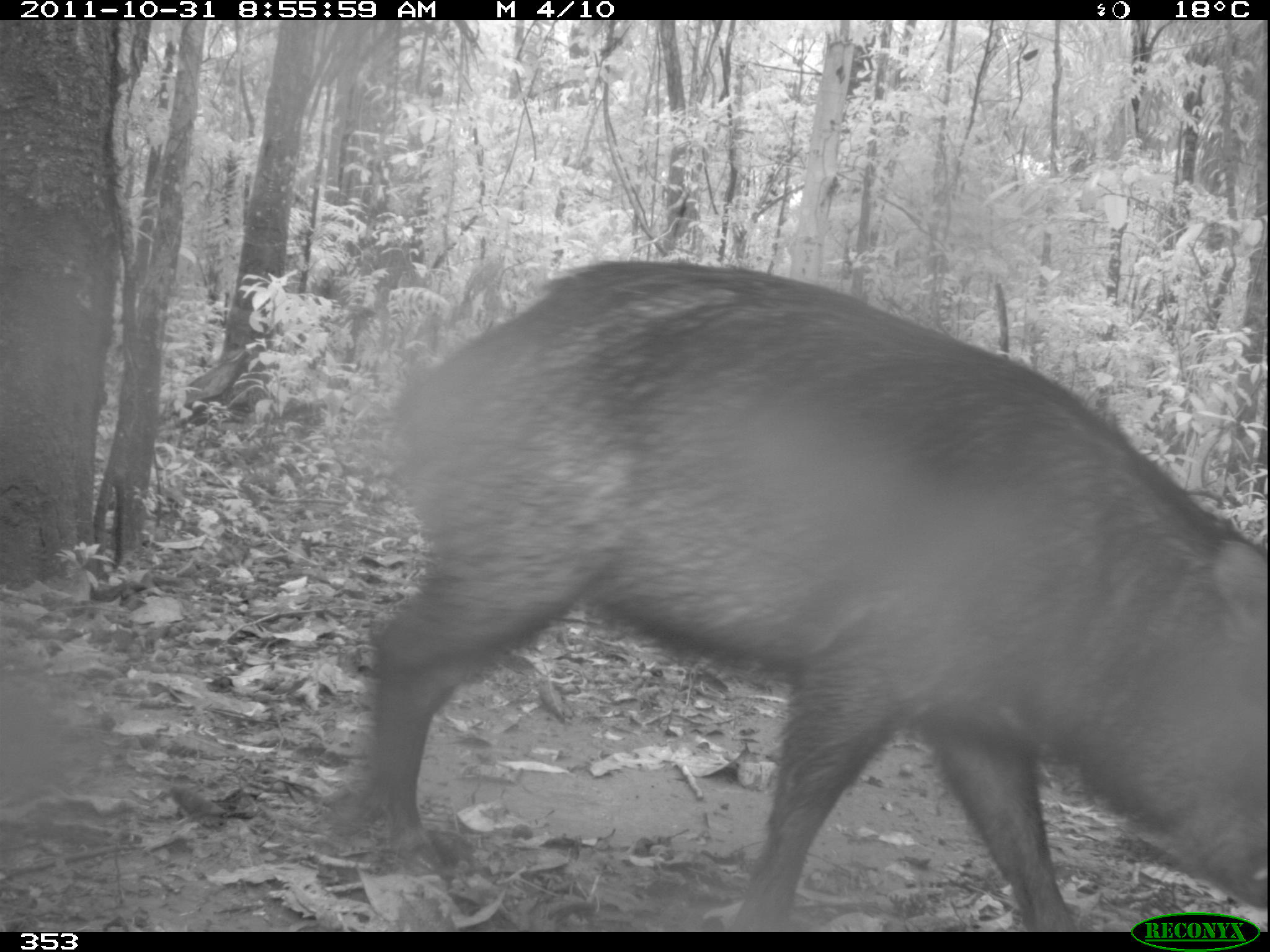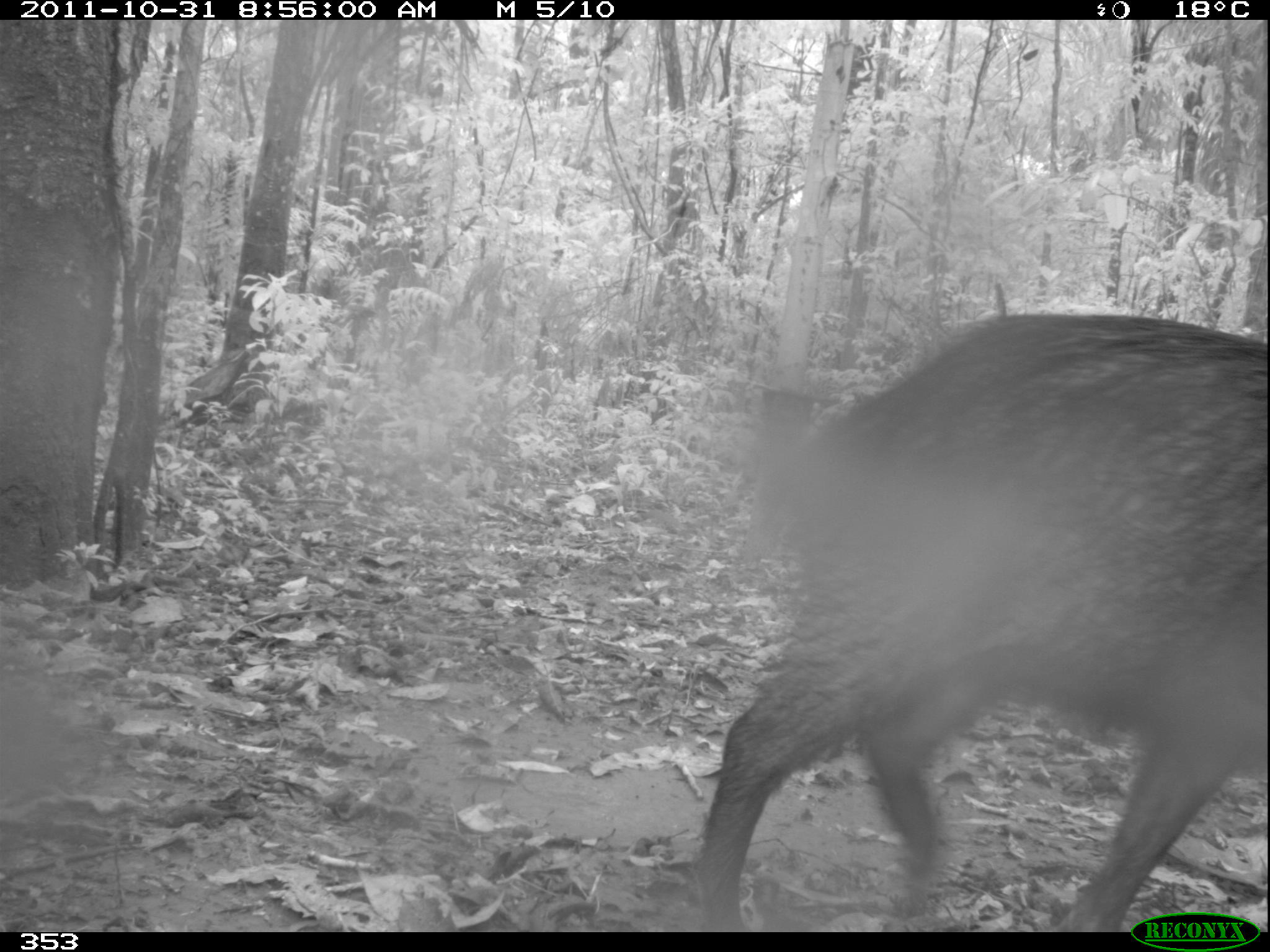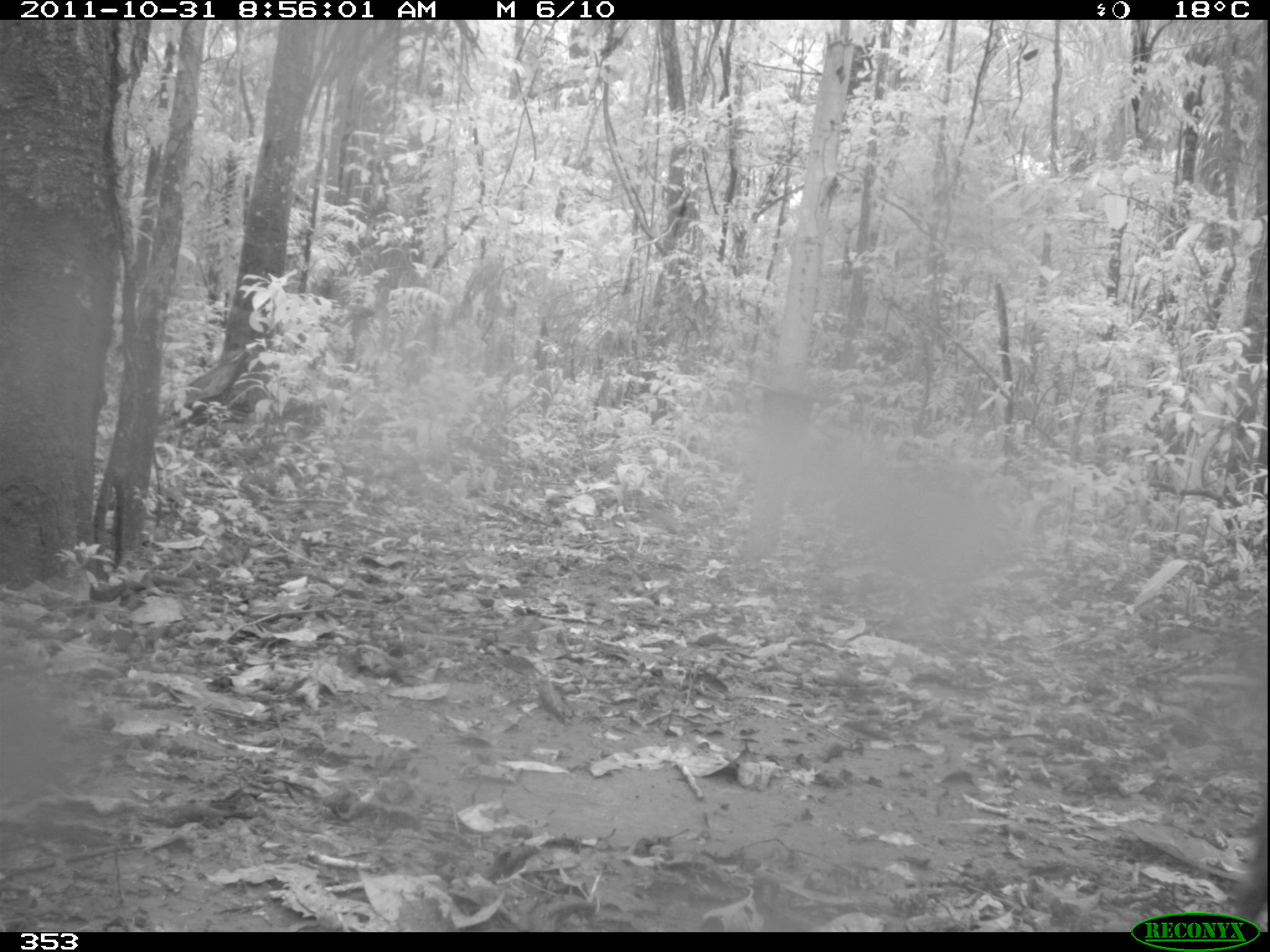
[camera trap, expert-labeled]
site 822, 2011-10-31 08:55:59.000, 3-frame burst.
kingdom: Animalia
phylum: Chordata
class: Mammalia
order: Artiodactyla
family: Tayassuidae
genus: Tayassu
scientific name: Tayassu pecari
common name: white-lipped peccary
Tayassu pecari (white-lipped peccary).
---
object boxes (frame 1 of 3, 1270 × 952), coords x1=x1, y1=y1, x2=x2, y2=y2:
tayassu pecari: x1=361, y1=260, x2=1270, y2=931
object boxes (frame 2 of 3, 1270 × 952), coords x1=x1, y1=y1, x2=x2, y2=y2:
tayassu pecari: x1=691, y1=312, x2=1268, y2=932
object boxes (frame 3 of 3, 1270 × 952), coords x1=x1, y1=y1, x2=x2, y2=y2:
tayassu pecari: x1=1227, y1=810, x2=1268, y2=931